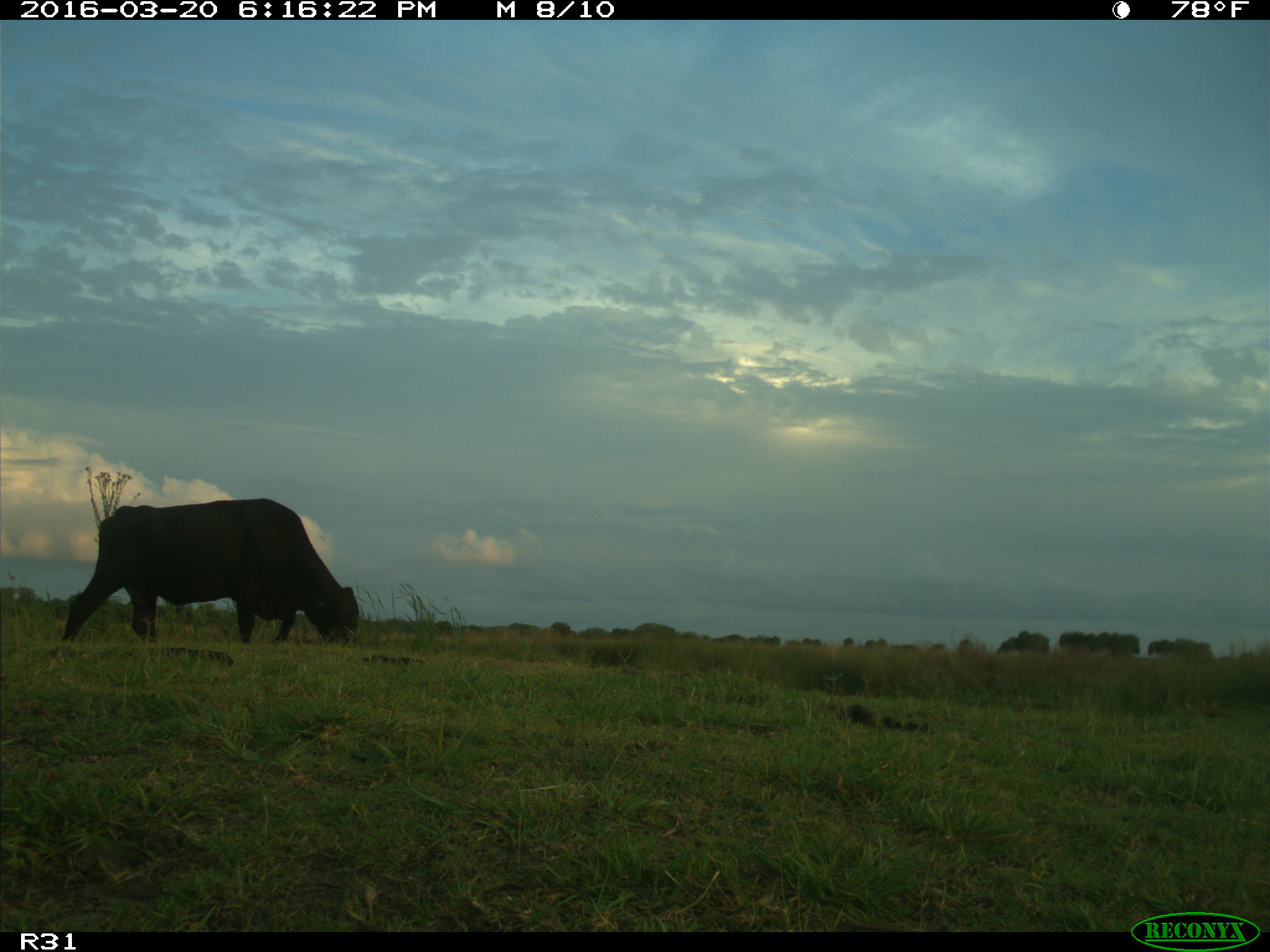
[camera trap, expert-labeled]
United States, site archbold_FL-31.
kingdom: Animalia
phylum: Chordata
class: Mammalia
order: Artiodactyla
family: Bovidae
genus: Bos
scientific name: Bos taurus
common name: domestic cow